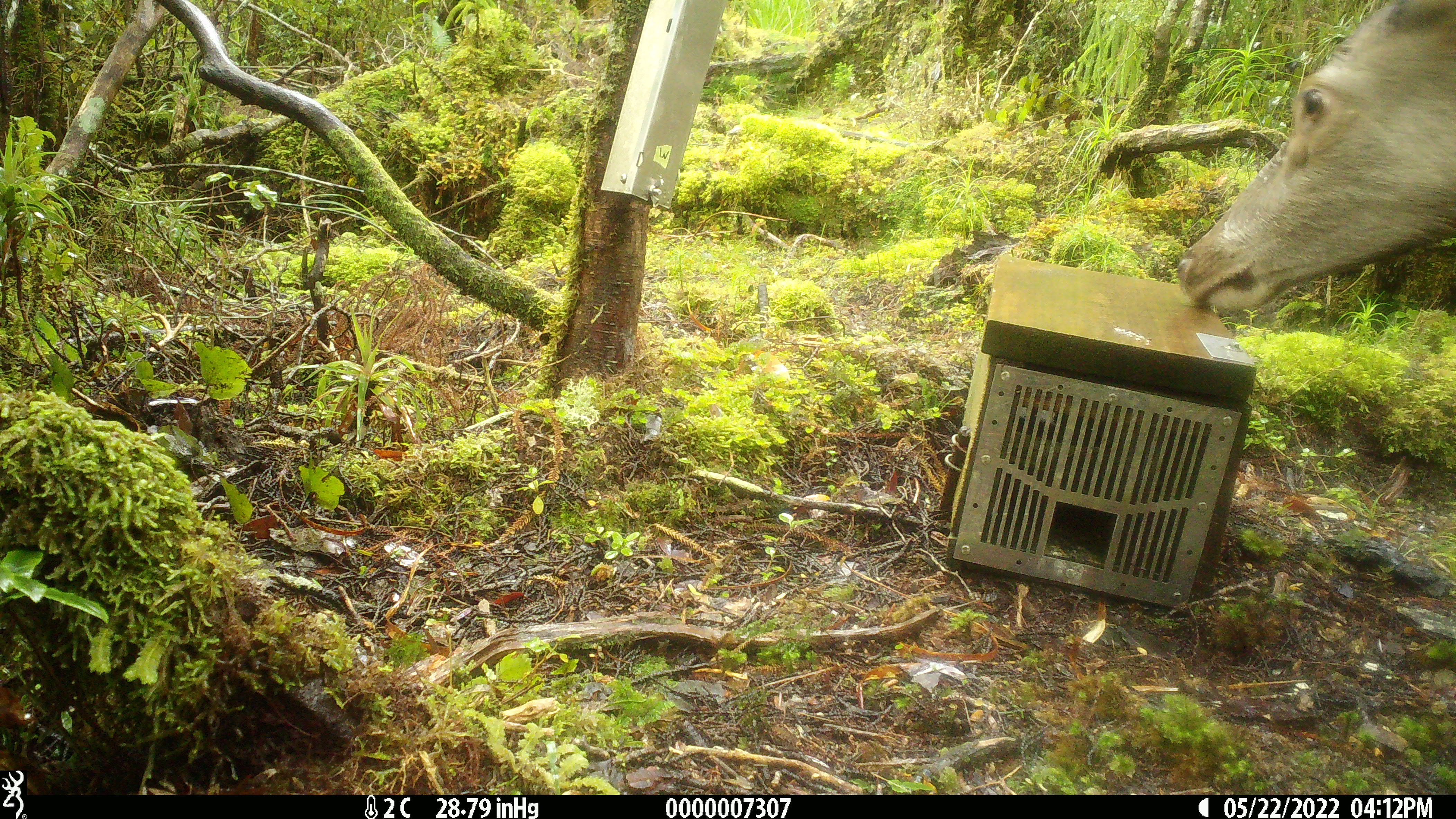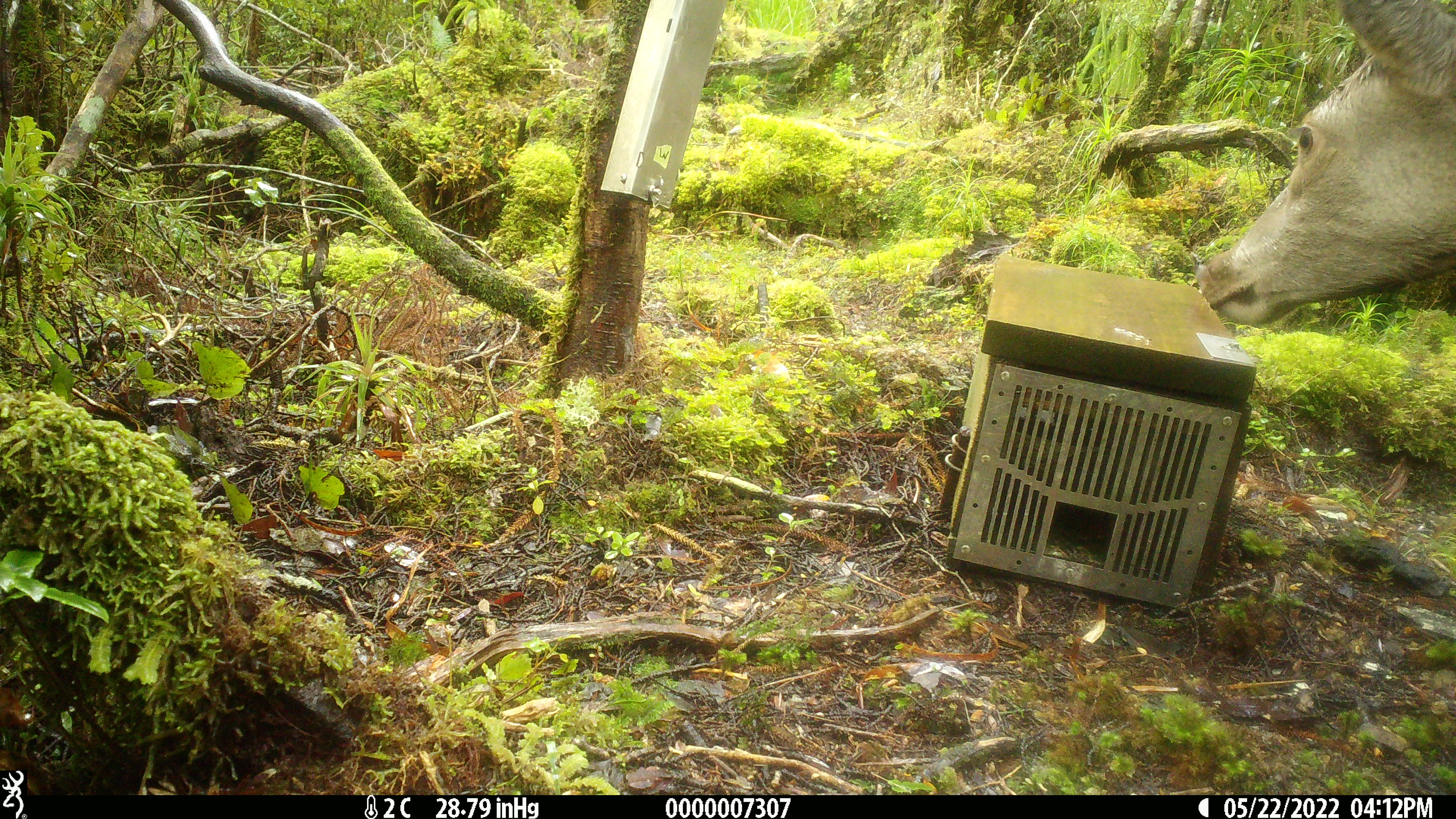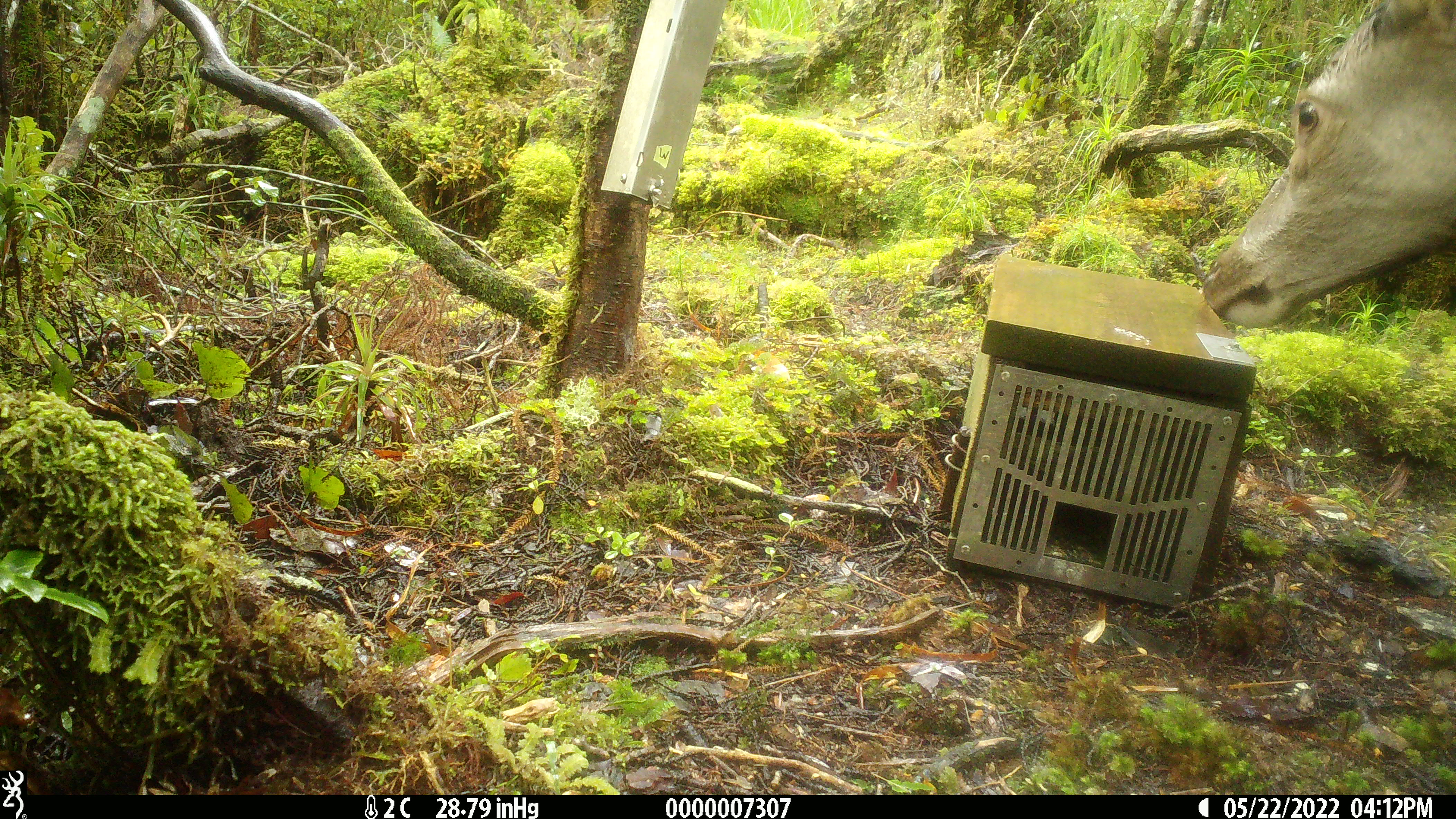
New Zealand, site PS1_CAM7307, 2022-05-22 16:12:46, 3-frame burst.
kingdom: Animalia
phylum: Chordata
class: Mammalia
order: Artiodactyla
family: Cervidae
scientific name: Cervidae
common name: deer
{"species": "deer (Cervidae)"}